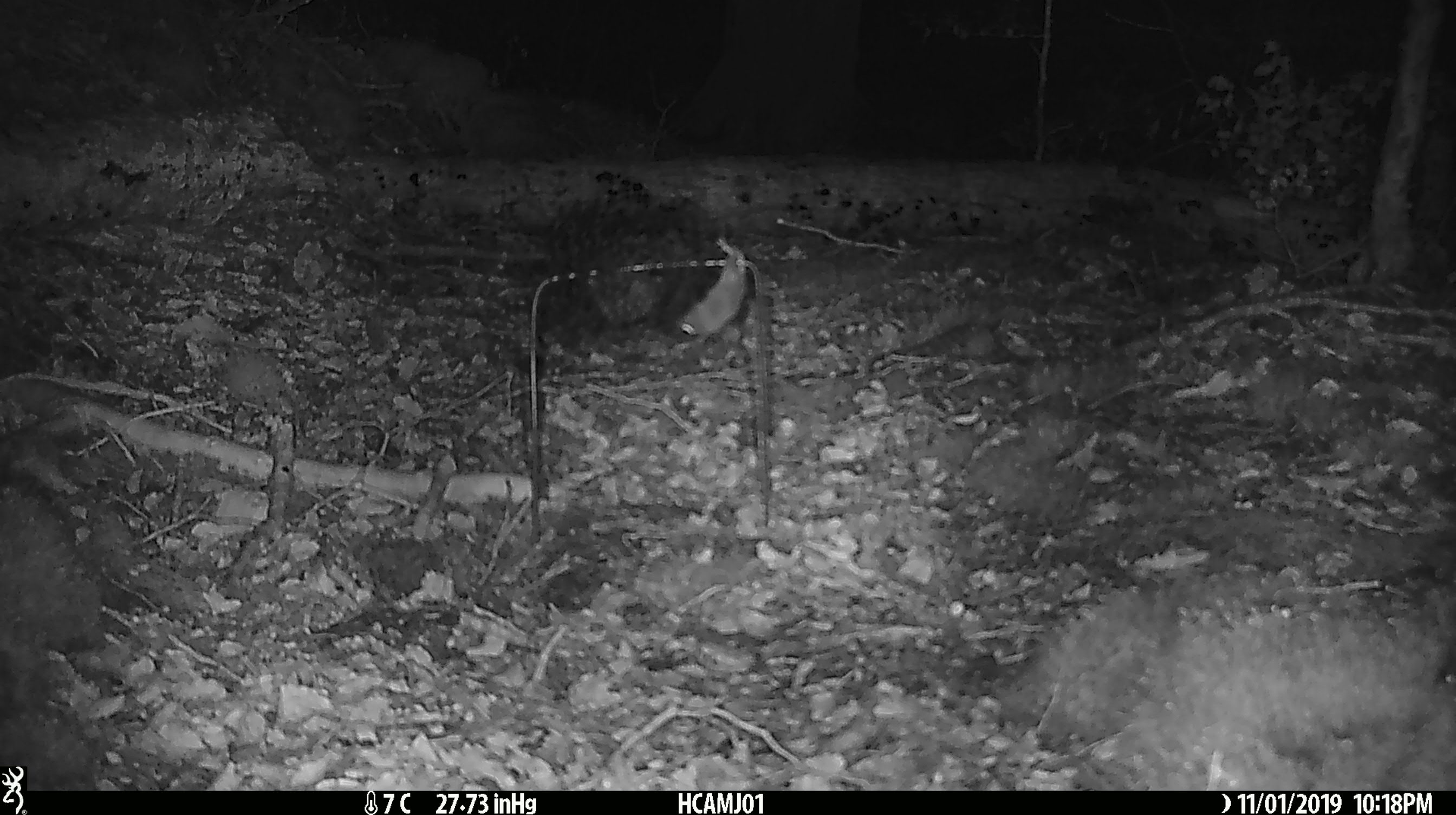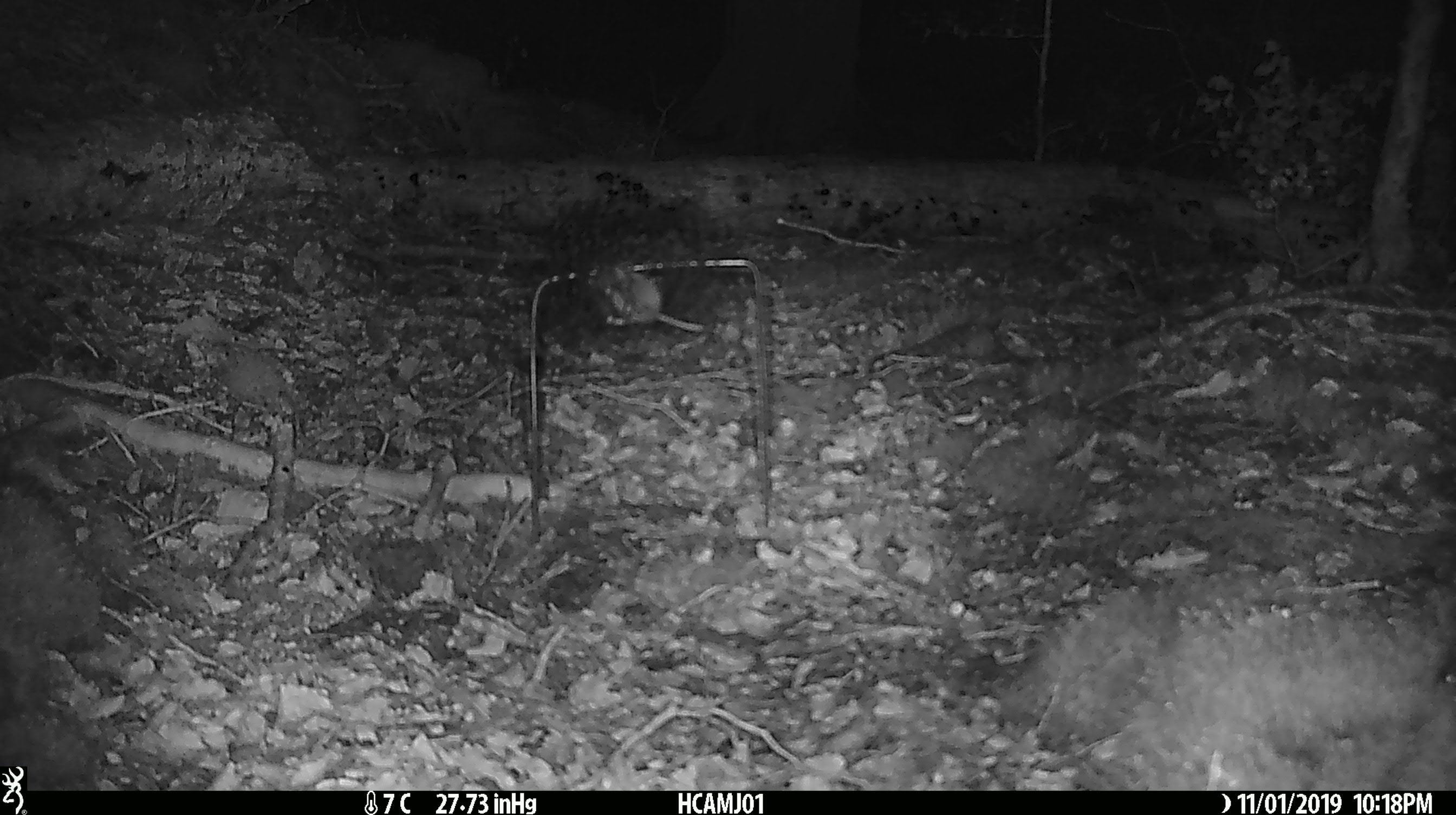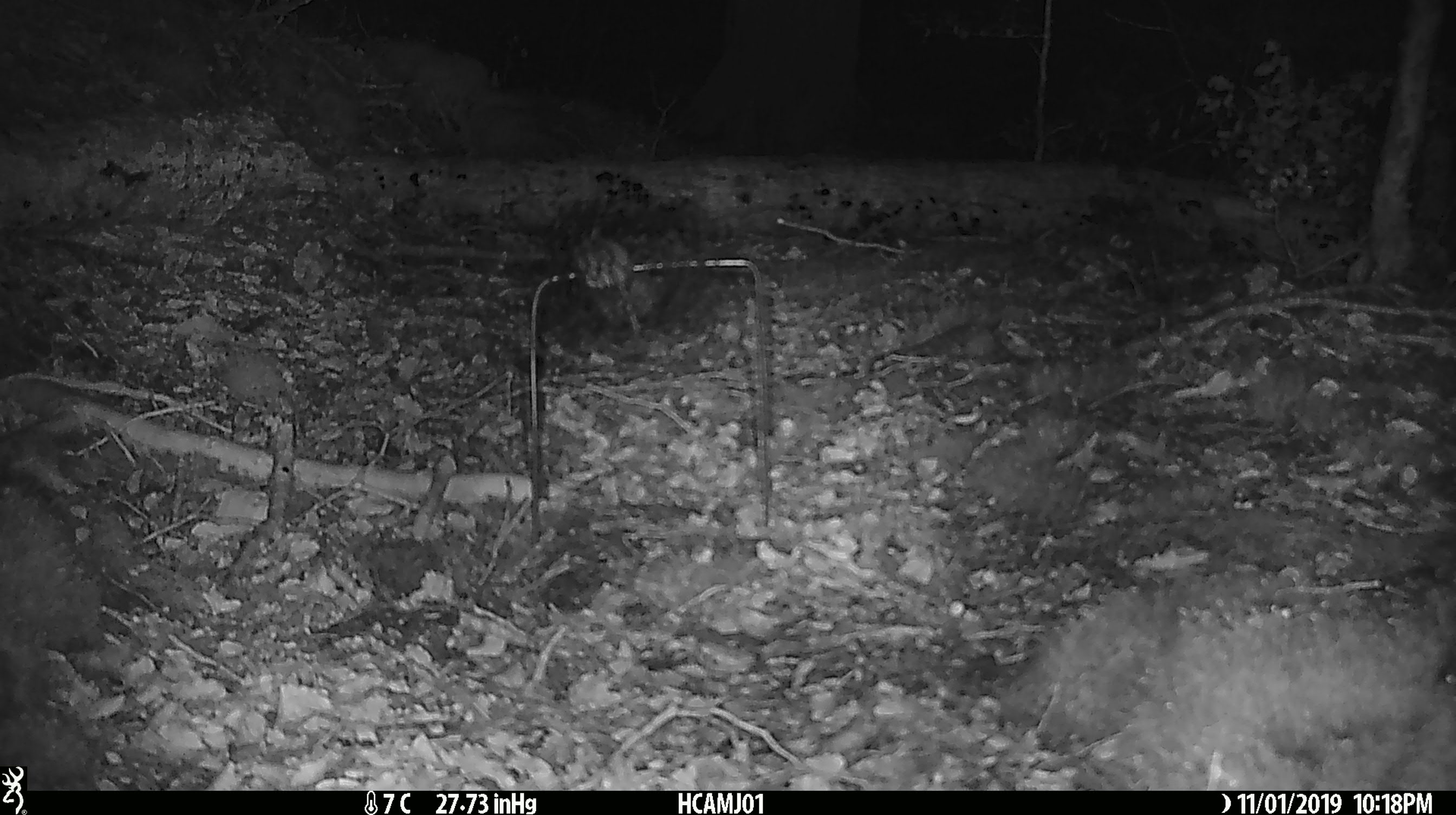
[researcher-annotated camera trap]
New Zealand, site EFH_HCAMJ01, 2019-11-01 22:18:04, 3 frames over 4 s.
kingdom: Animalia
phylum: Chordata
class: Mammalia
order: Rodentia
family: Muridae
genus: Mus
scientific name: Mus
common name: mouse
Mouse (Mus).